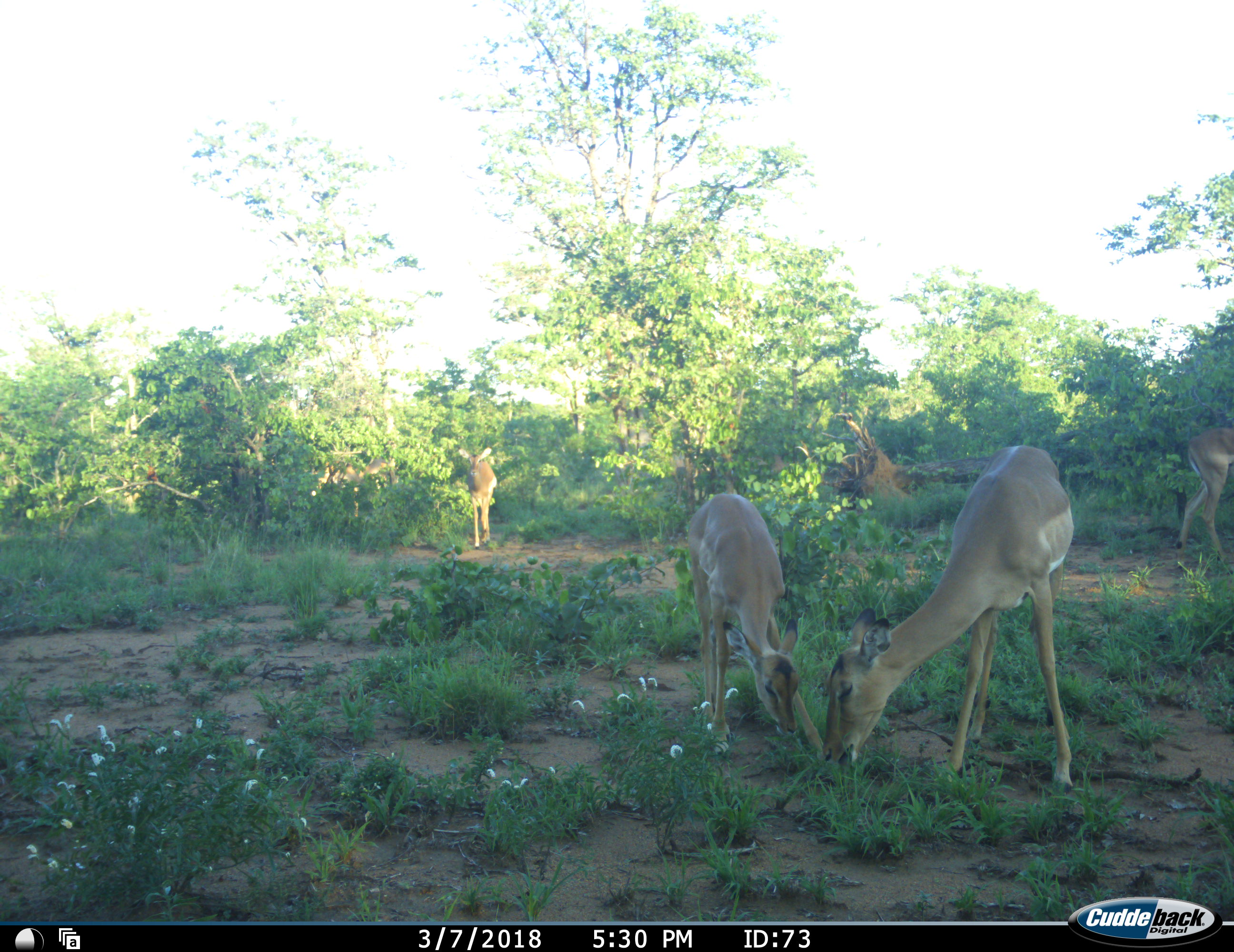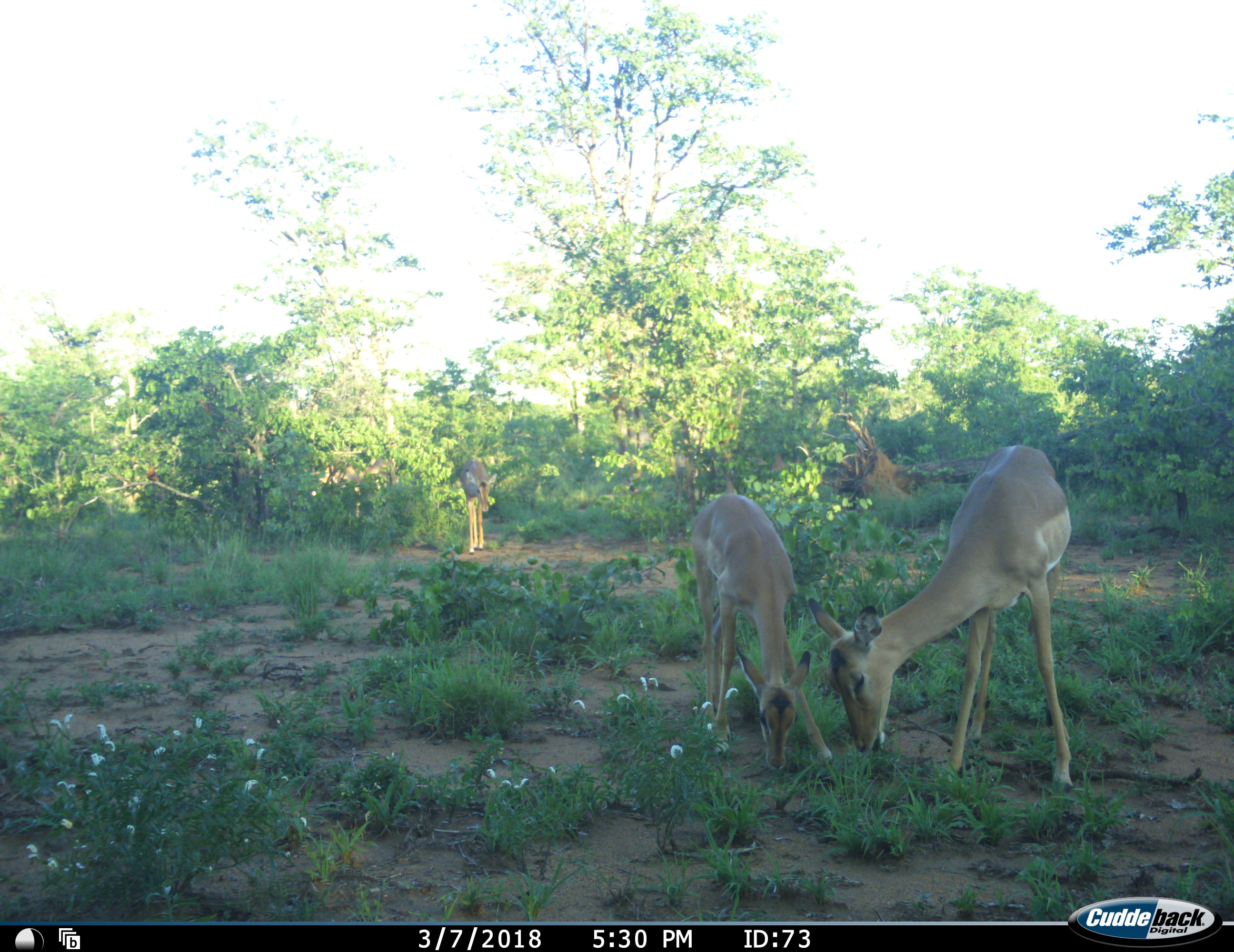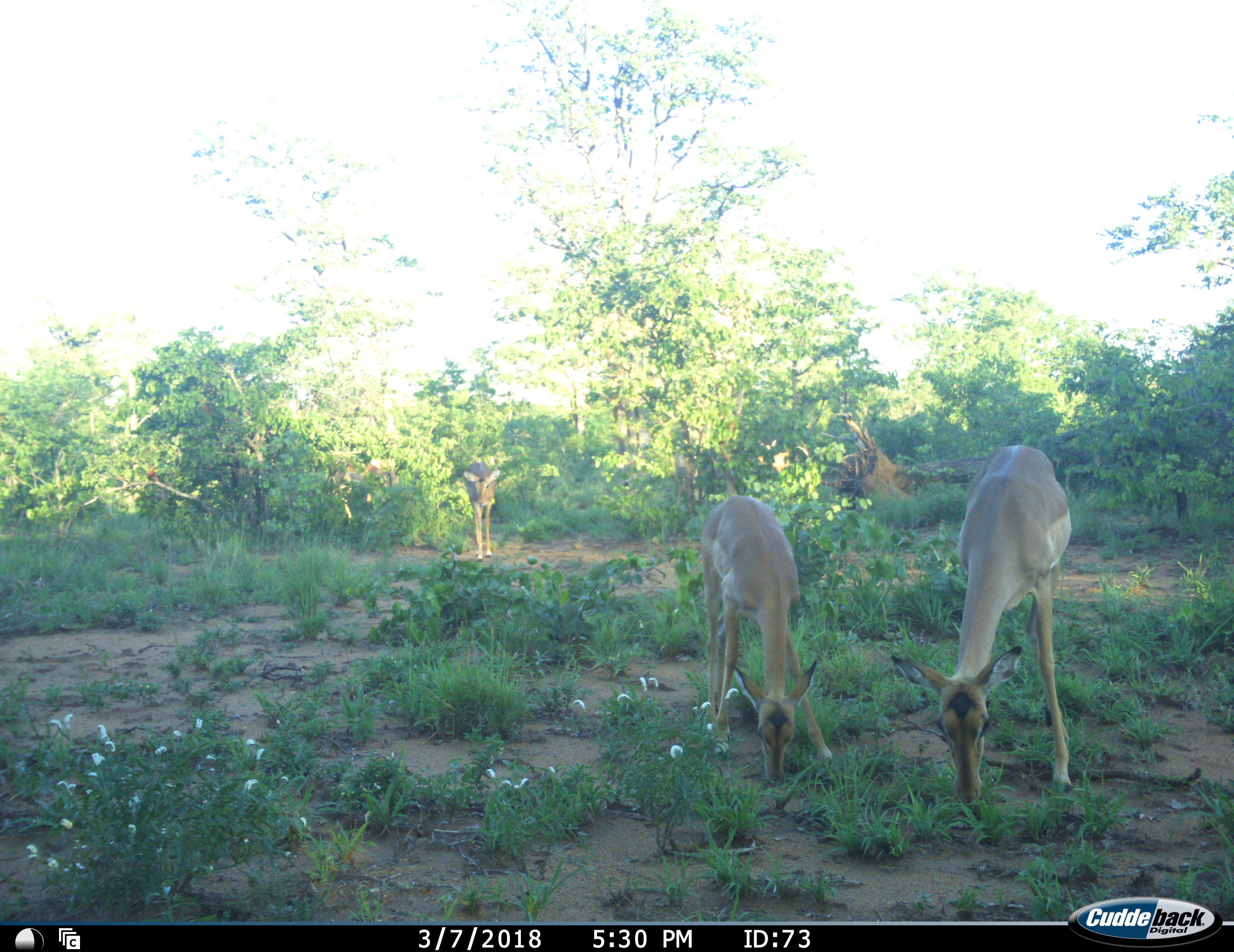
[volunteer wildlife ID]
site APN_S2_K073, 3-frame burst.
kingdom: Animalia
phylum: Chordata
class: Mammalia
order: Artiodactyla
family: Bovidae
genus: Aepyceros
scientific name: Aepyceros melampus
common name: impala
Impala (Aepyceros melampus), count 5. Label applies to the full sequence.